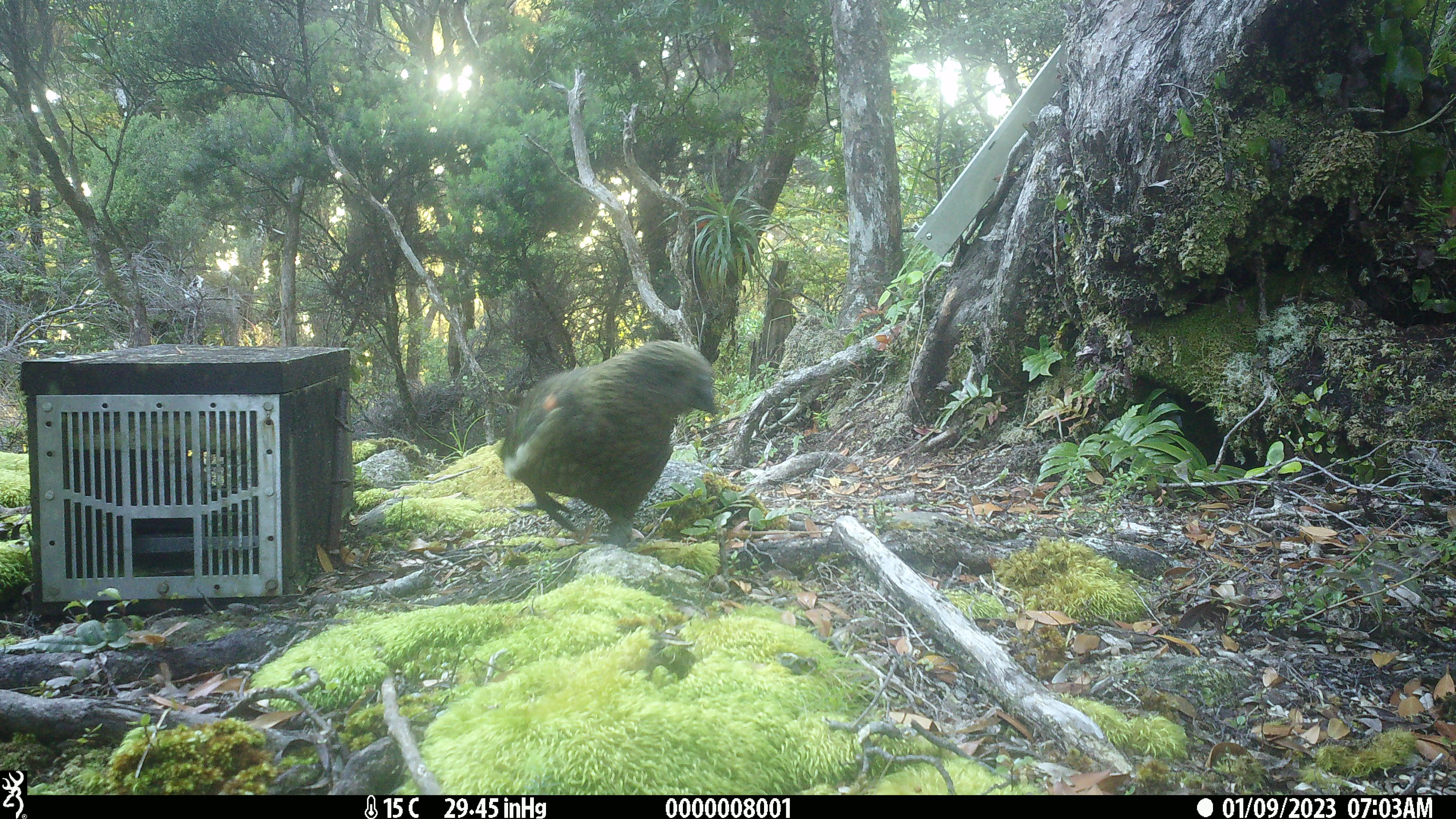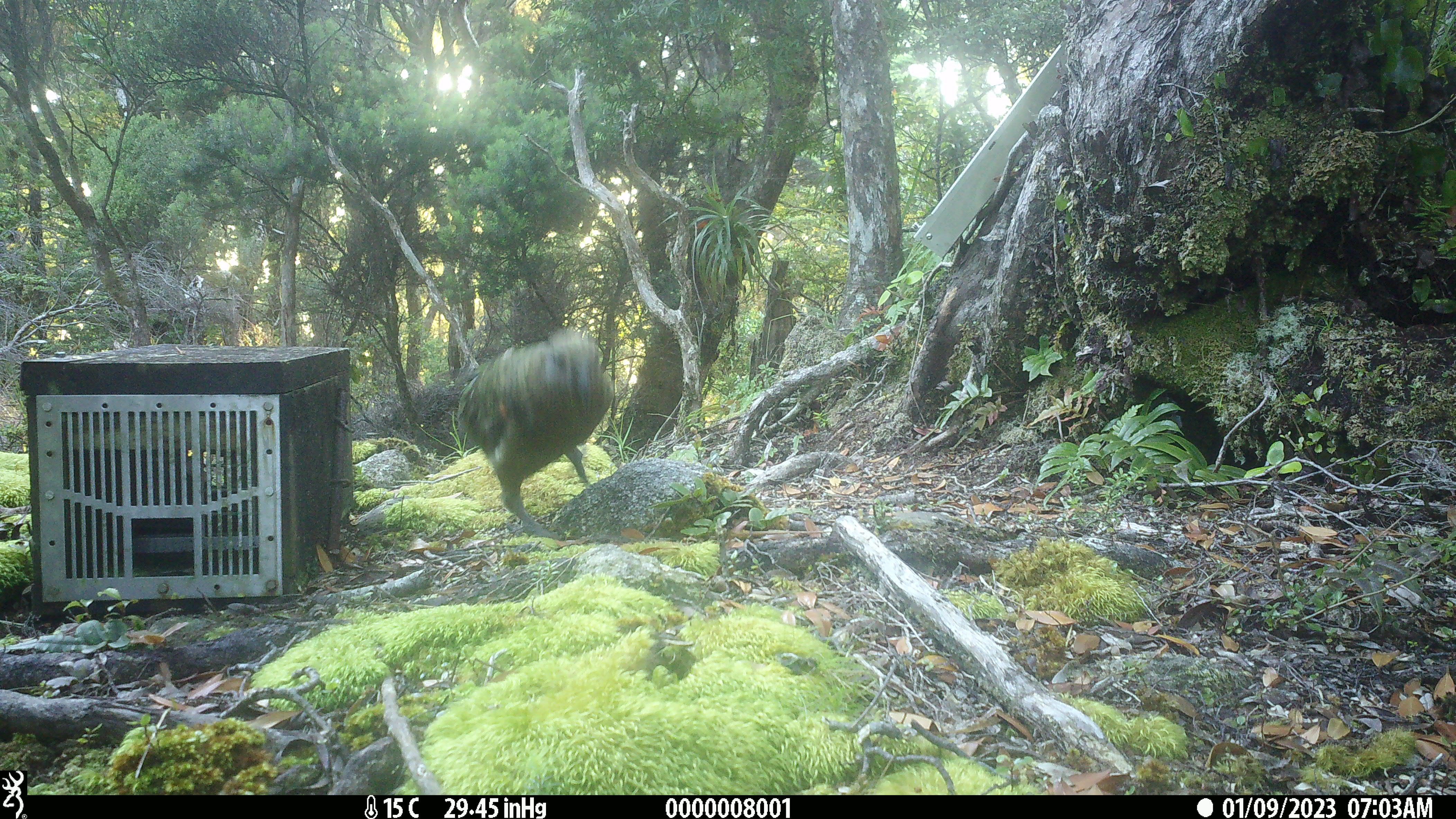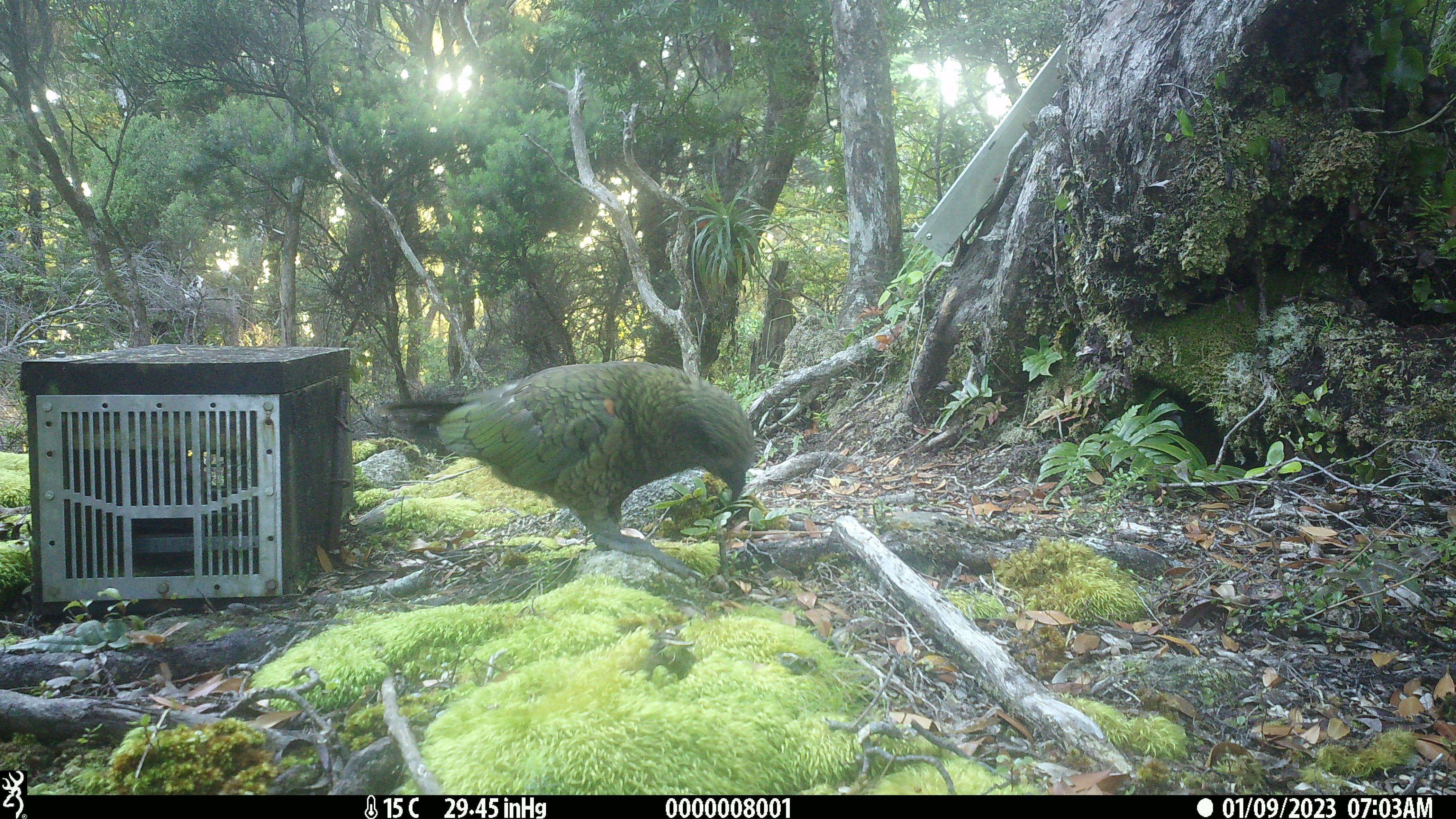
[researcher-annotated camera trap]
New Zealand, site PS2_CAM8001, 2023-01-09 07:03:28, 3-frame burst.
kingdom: Animalia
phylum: Chordata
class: Aves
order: Psittaciformes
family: Strigopidae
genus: Nestor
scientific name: Nestor notabilis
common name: kea